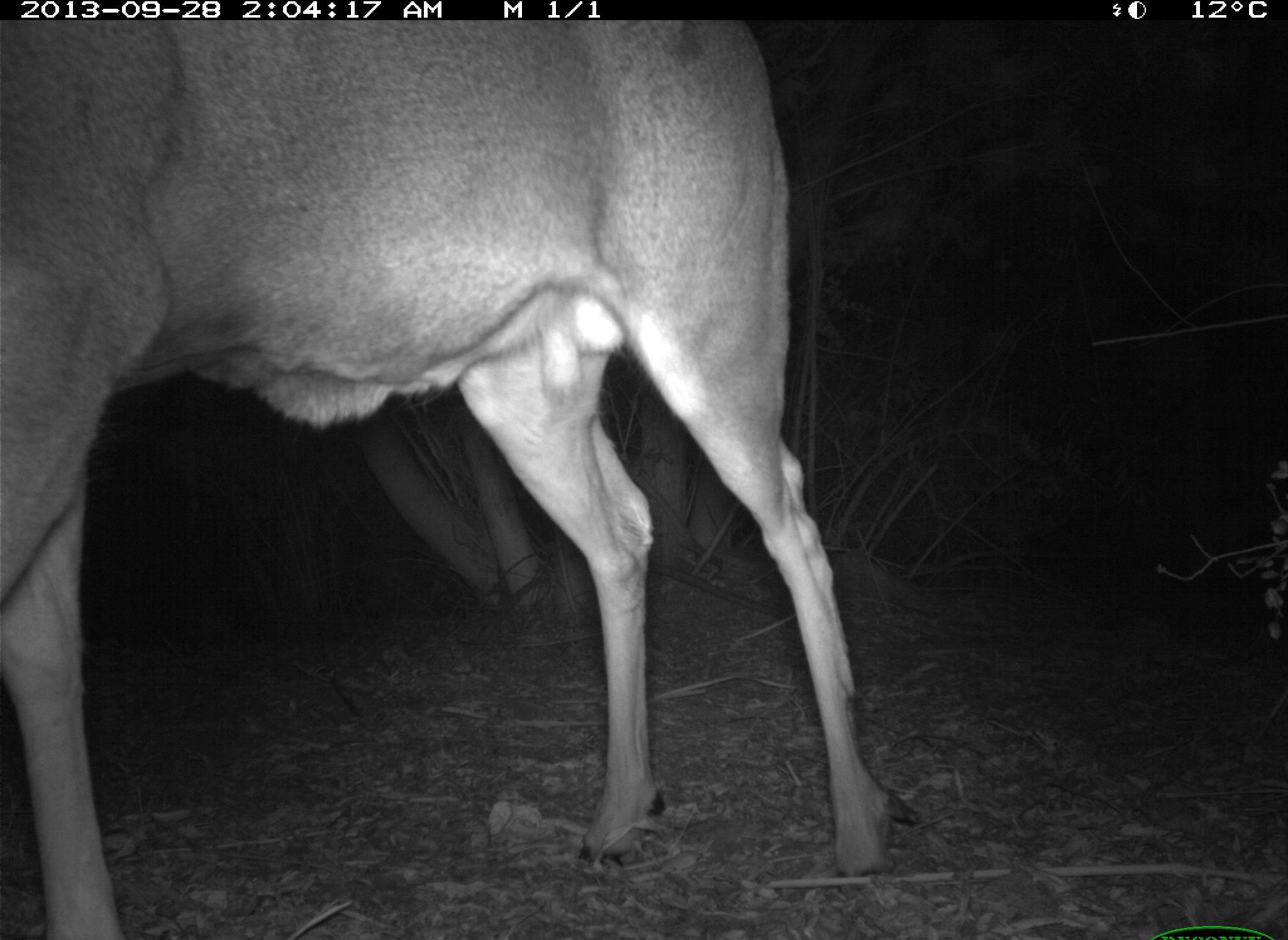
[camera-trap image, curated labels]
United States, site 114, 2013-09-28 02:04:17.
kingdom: Animalia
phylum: Chordata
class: Mammalia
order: Artiodactyla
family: Cervidae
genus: Odocoileus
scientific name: Odocoileus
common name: deer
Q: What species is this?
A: Deer (Odocoileus).